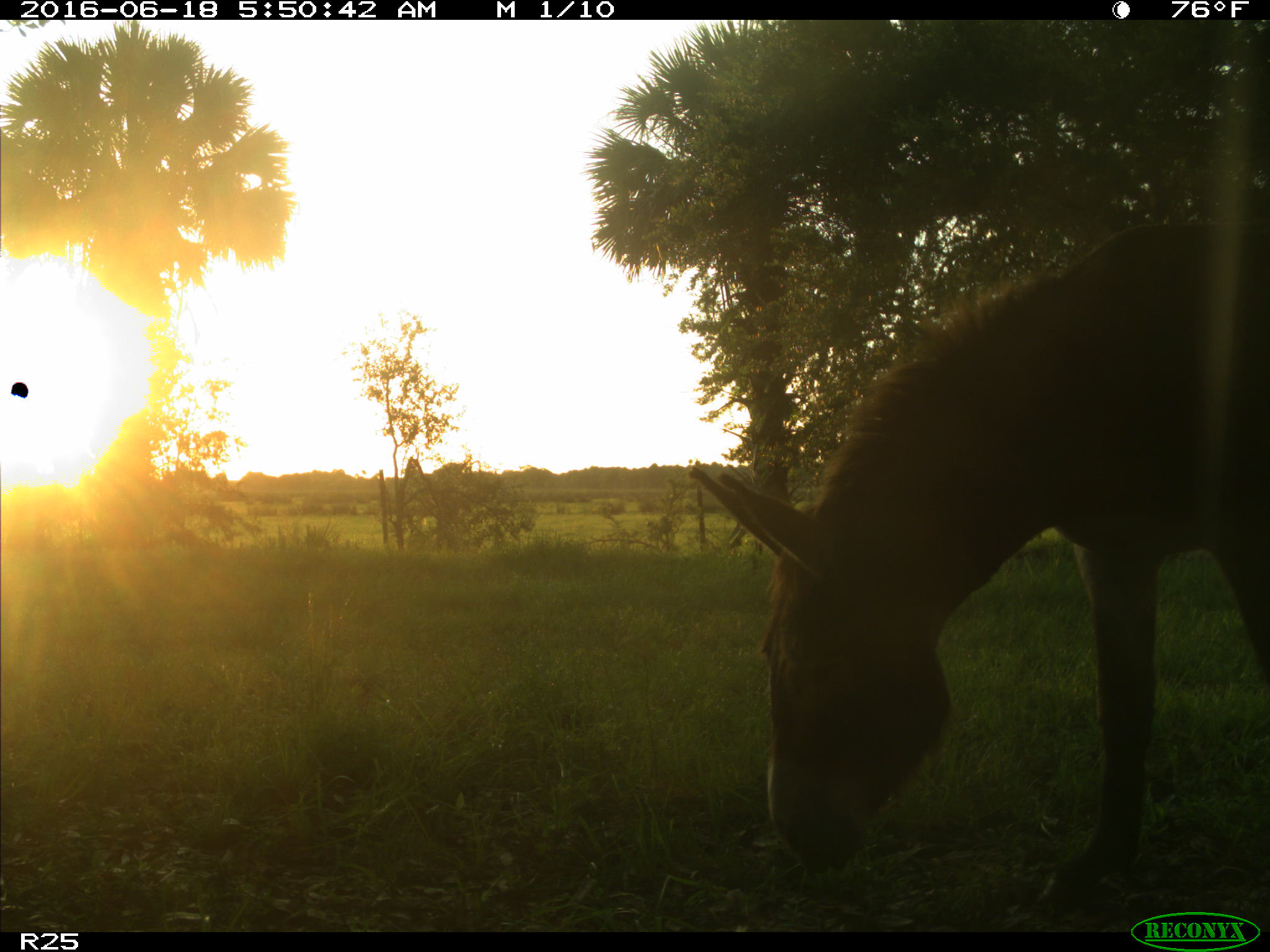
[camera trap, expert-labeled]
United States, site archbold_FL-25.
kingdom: Animalia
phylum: Chordata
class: Mammalia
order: Perissodactyla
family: Equidae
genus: Equus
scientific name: Equus africanus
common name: african wild ass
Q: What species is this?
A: Equus africanus (african wild ass).